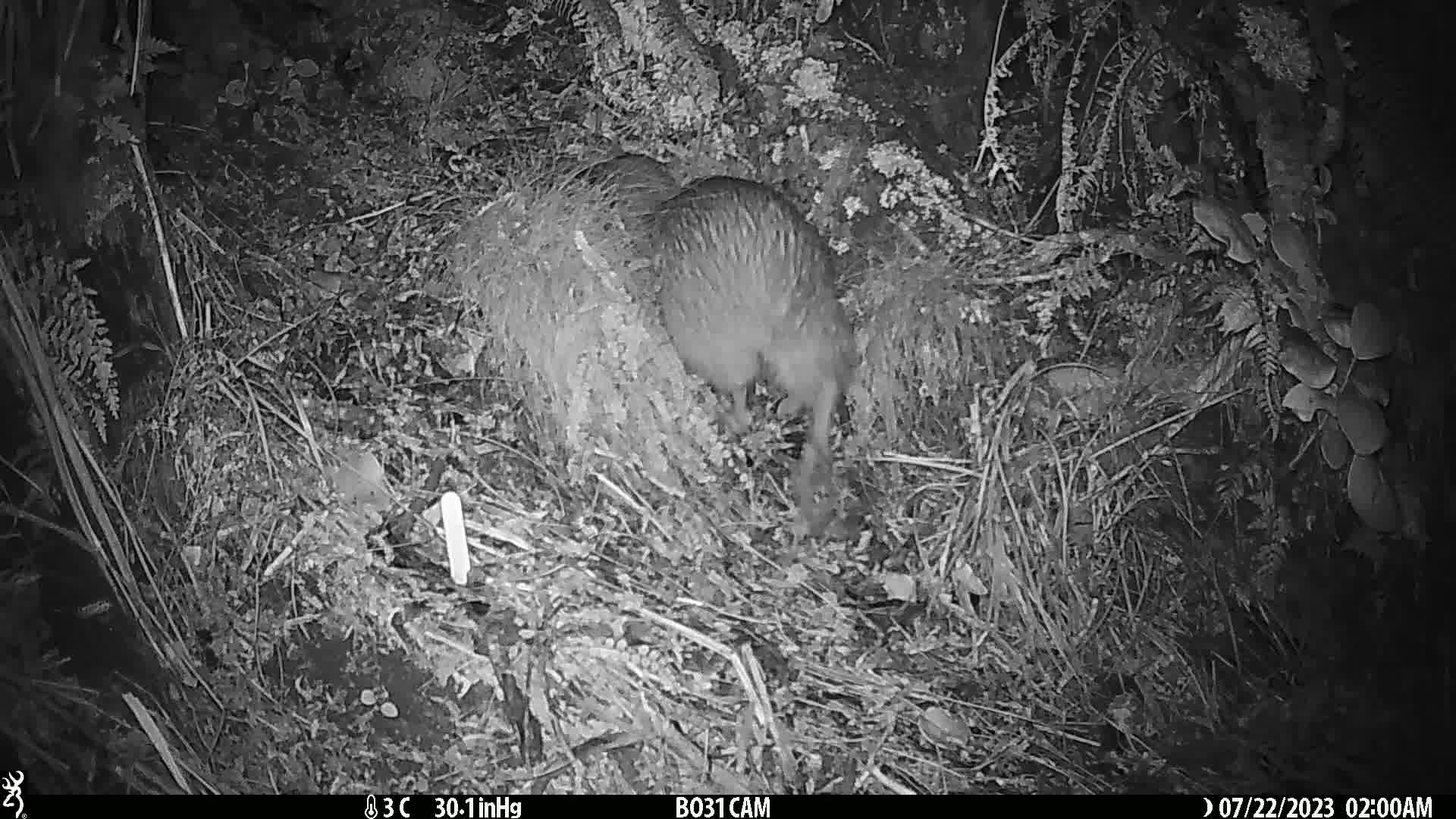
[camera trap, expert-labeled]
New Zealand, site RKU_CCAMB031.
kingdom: Animalia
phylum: Chordata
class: Aves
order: Apterygiformes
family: Apterygidae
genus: Apteryx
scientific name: Apteryx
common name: kiwi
Kiwi (Apteryx).